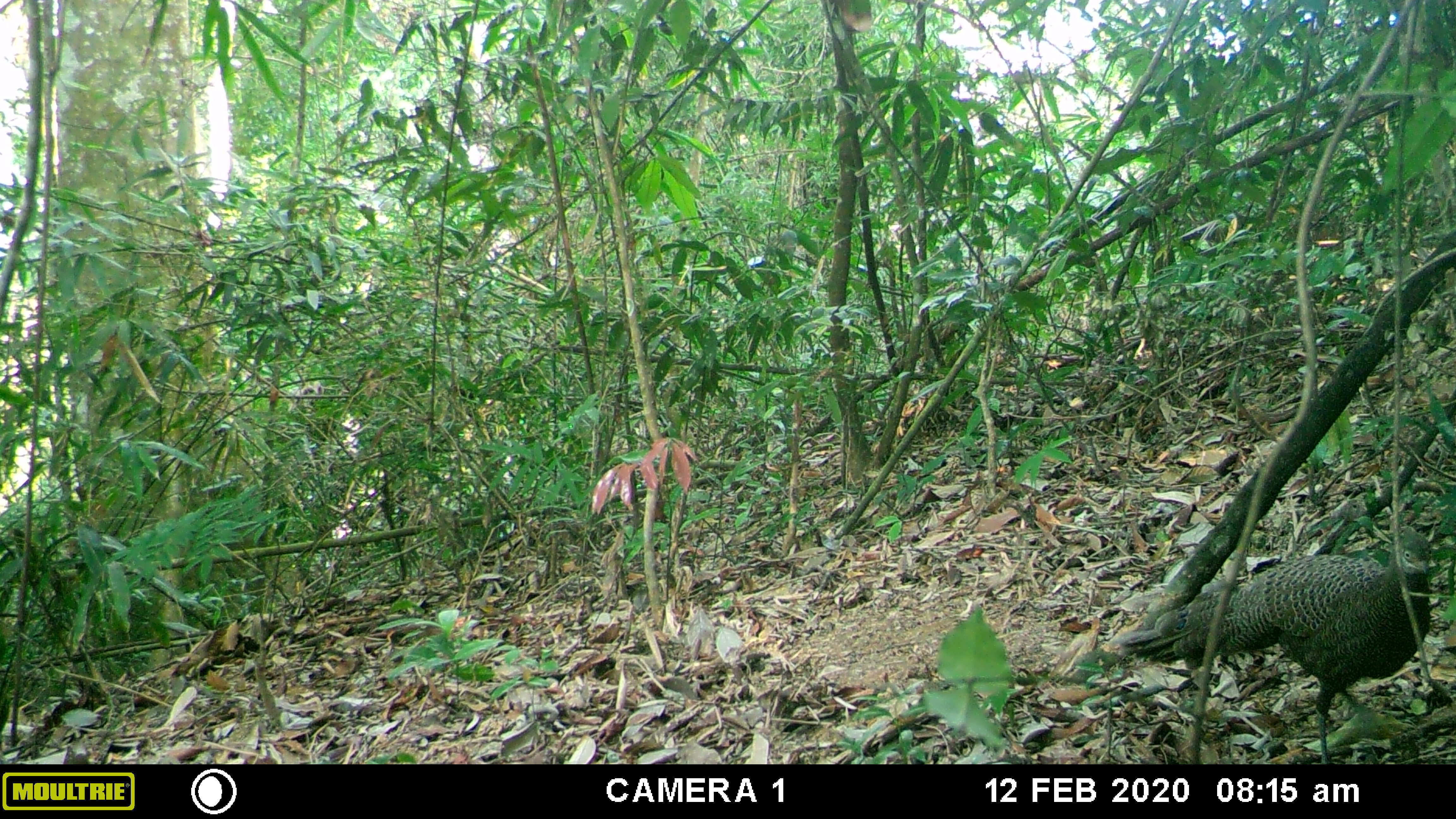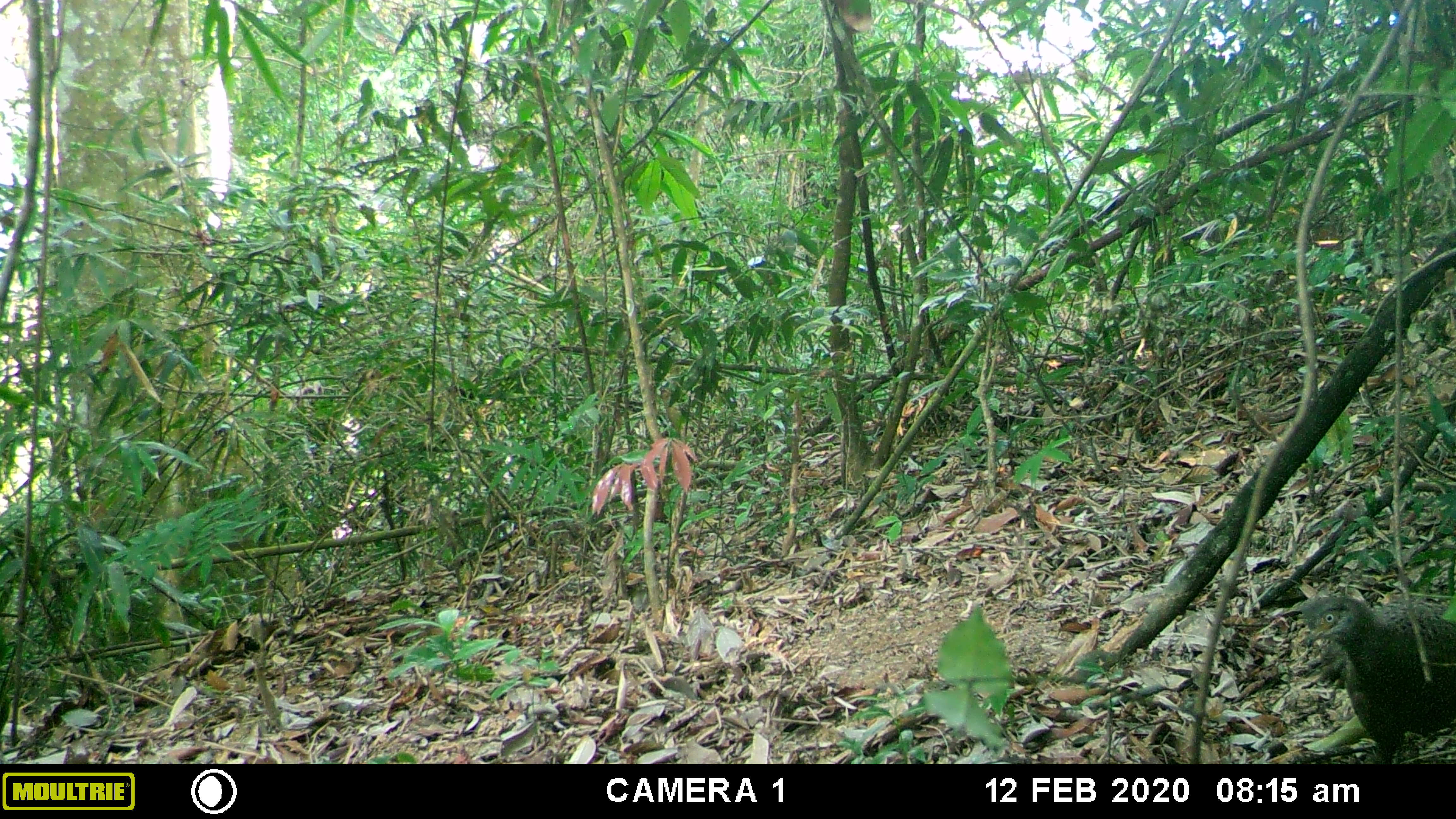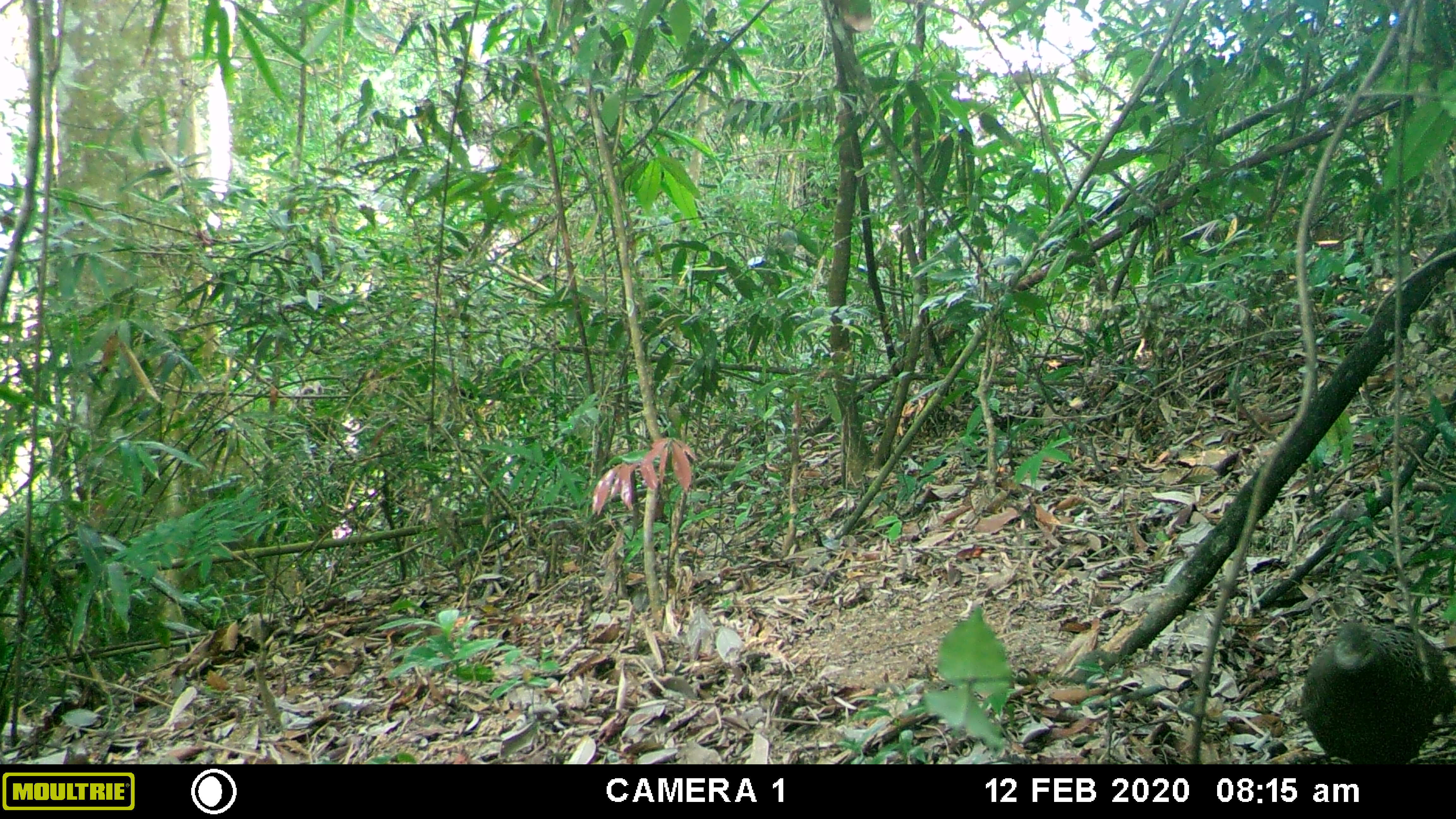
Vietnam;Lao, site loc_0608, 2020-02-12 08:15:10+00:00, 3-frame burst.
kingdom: Animalia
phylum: Chordata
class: Aves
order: Galliformes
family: Phasianidae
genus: Polyplectron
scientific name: Polyplectron bicalcaratum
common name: gray peacock-pheasant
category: grey peacock pheasant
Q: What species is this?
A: Grey peacock pheasant (gray peacock-pheasant) (Polyplectron bicalcaratum).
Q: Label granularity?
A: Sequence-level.